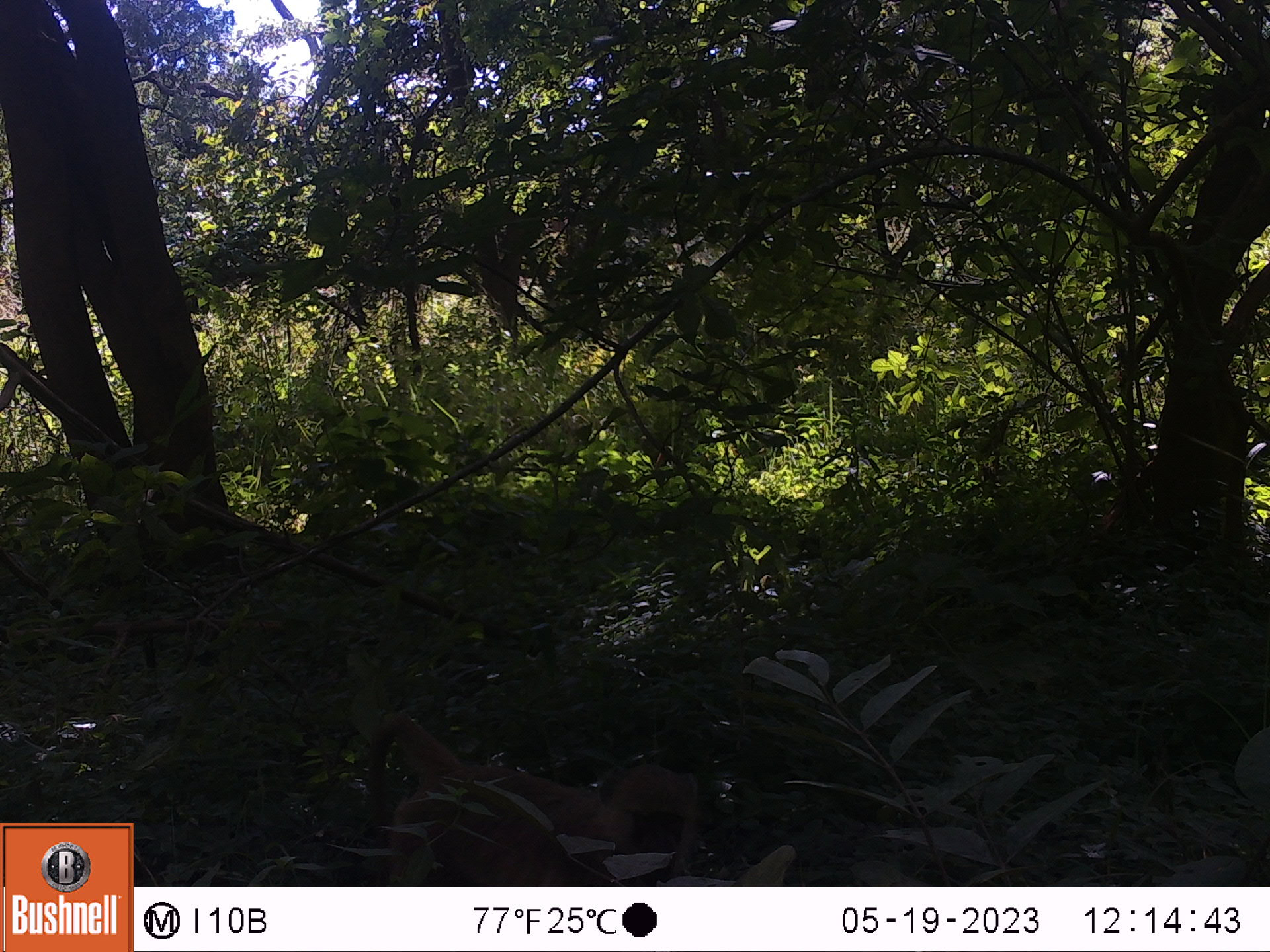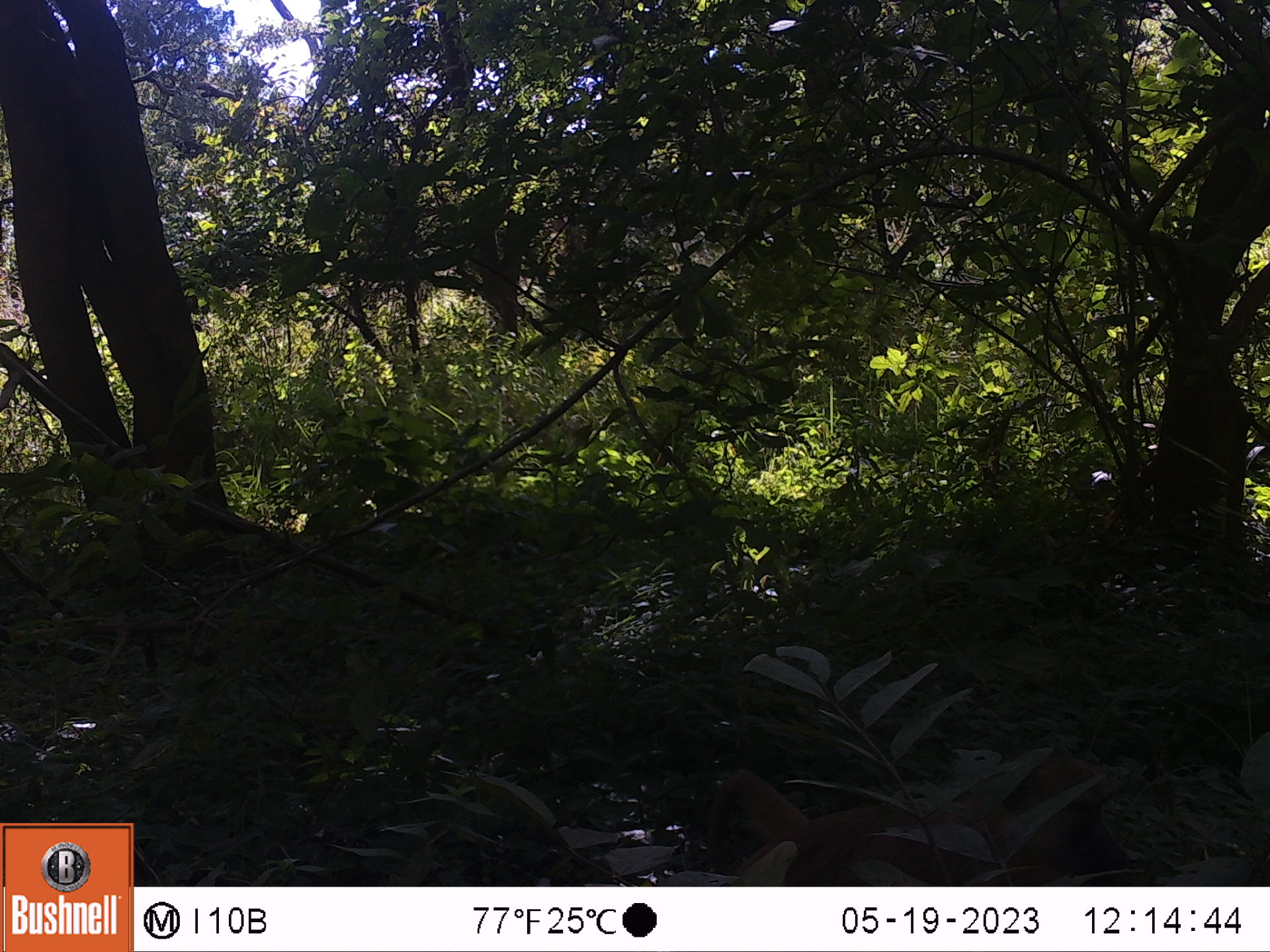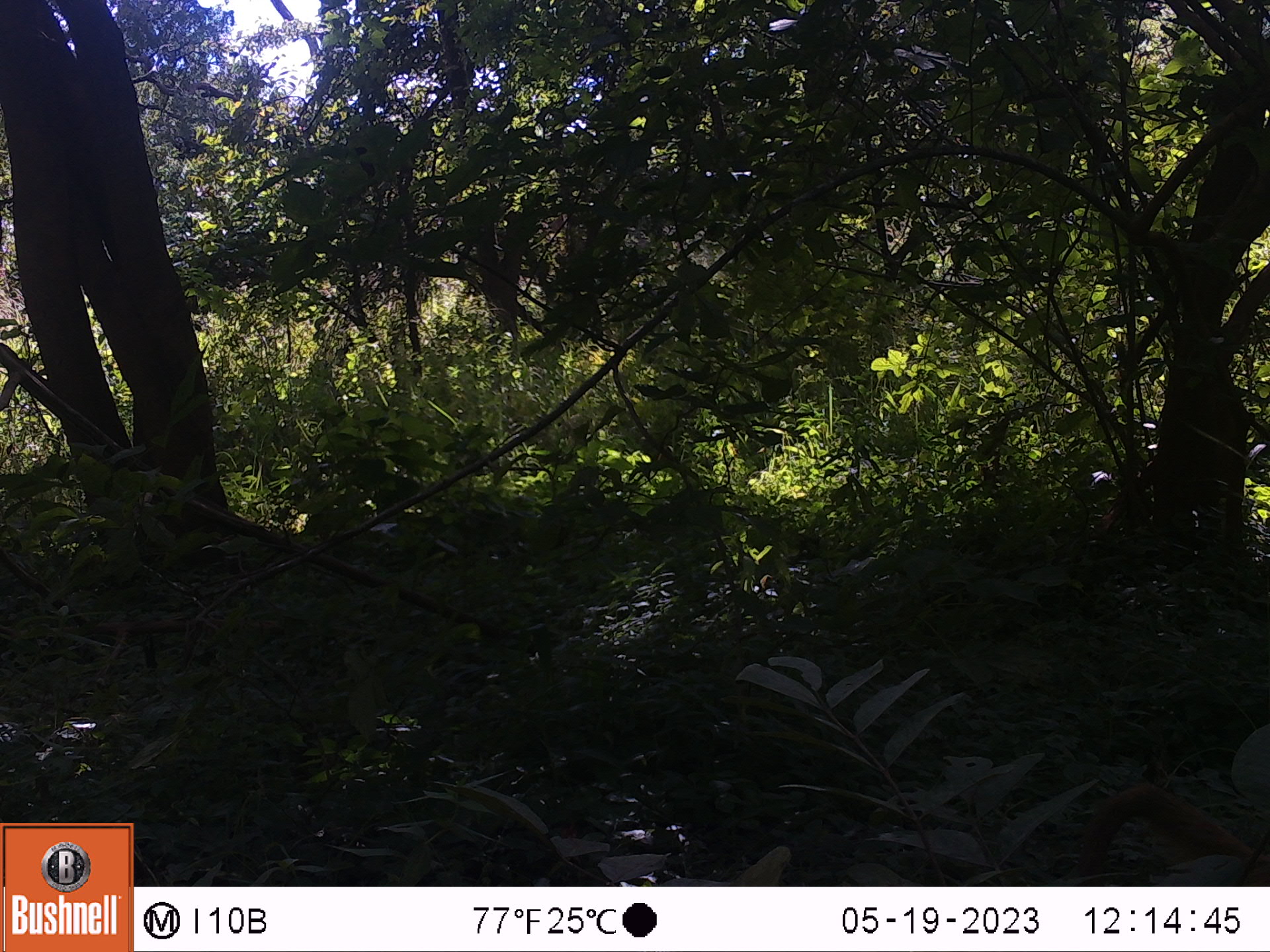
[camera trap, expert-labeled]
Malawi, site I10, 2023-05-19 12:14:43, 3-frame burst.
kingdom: Animalia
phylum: Chordata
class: Mammalia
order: Primates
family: Cercopithecidae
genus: Papio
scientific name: Papio cynocephalus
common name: yellow baboon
Yellow baboon (Papio cynocephalus), count 1.